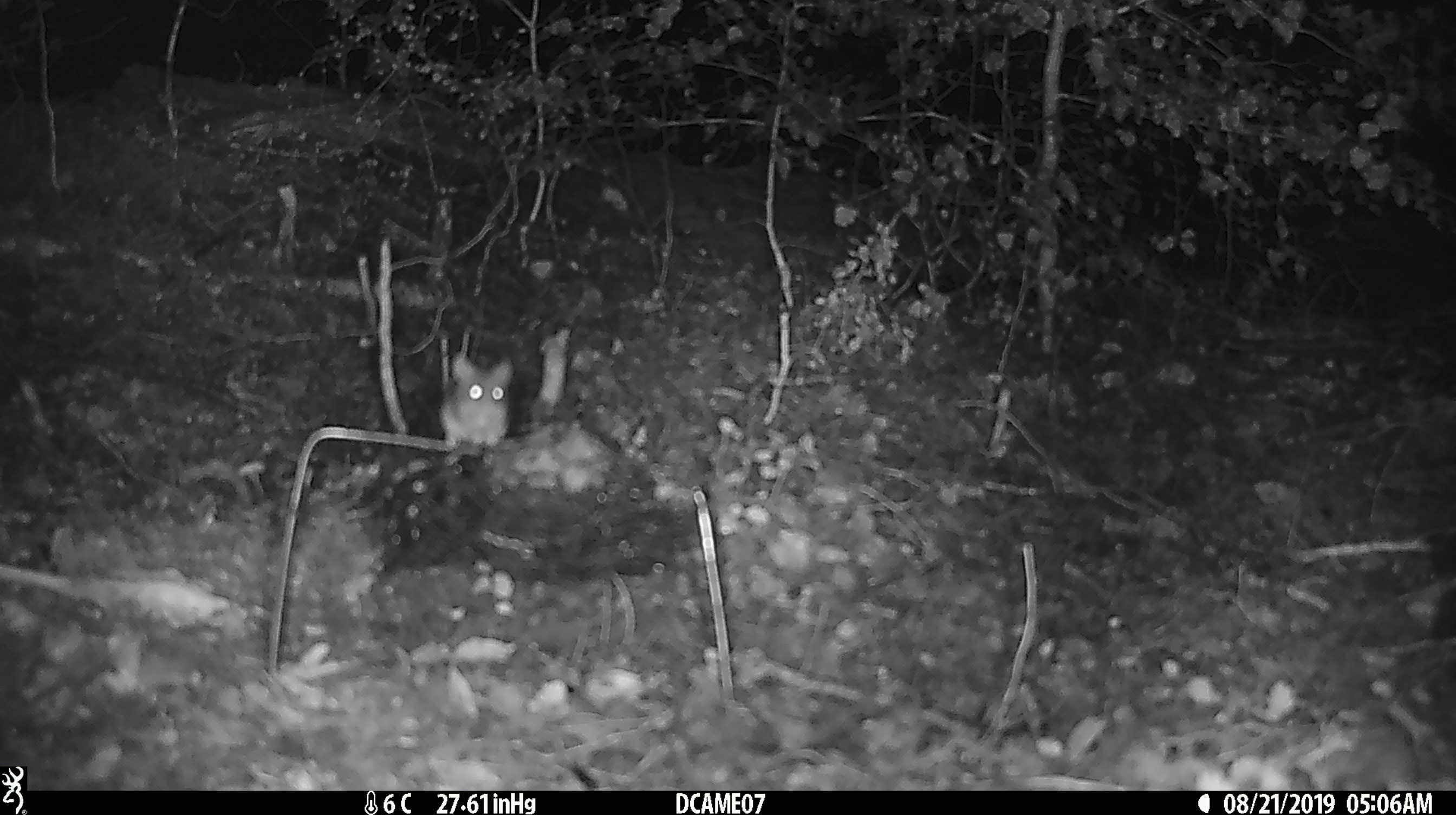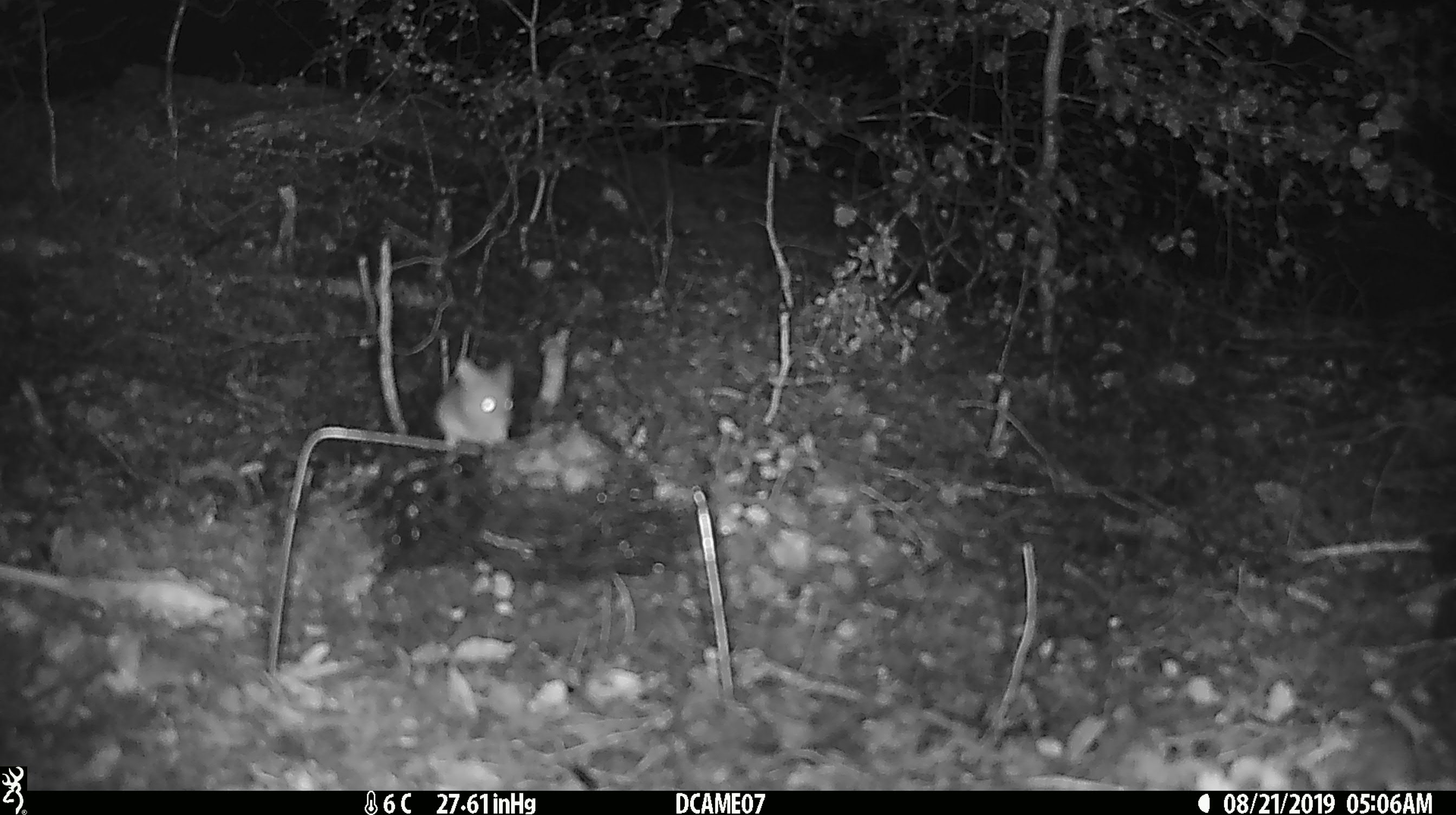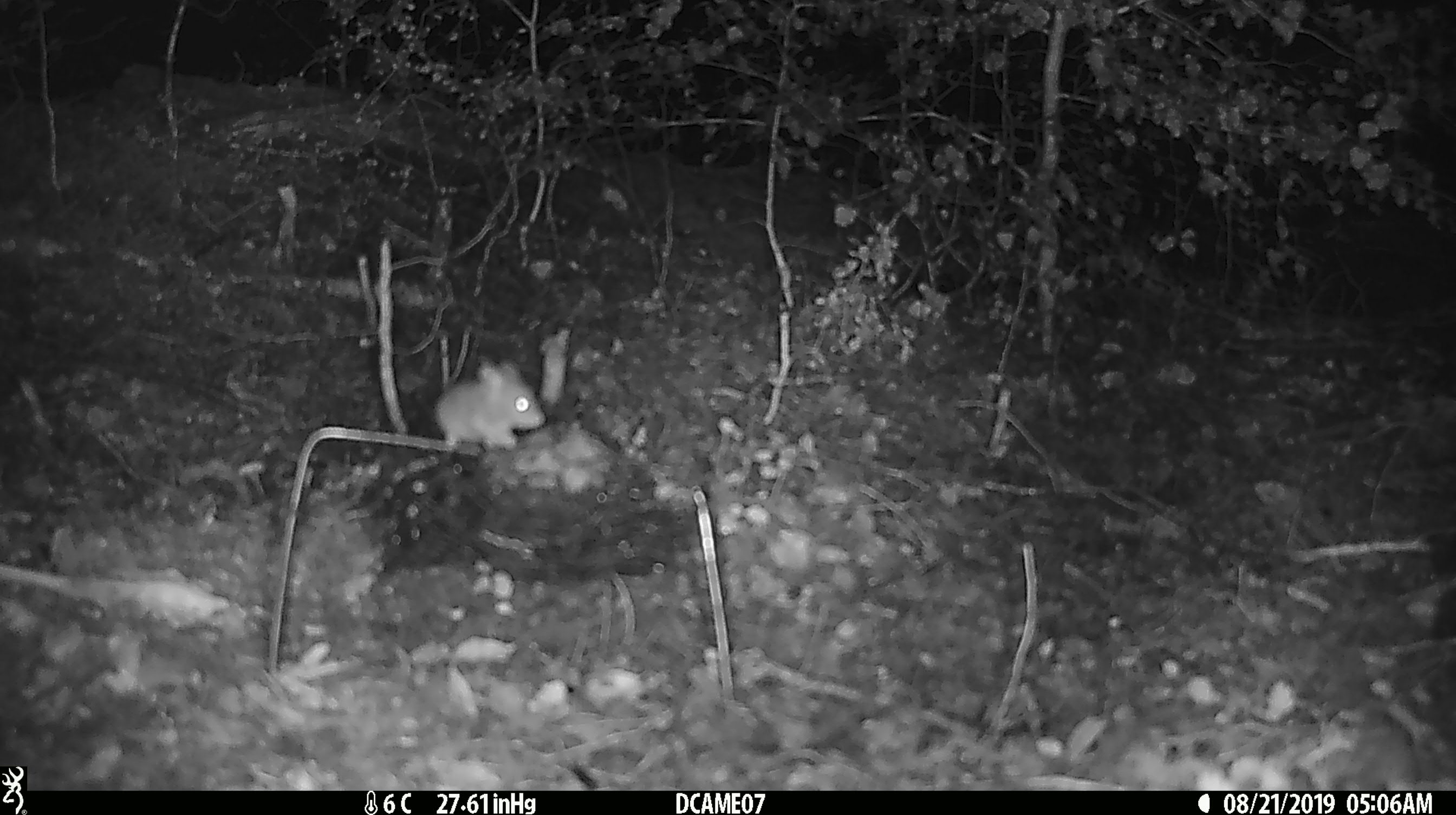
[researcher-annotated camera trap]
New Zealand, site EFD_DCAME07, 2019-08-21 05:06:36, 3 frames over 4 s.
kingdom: Animalia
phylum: Chordata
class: Mammalia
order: Rodentia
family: Muridae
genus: Mus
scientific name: Mus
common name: mouse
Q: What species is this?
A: Mouse (Mus).